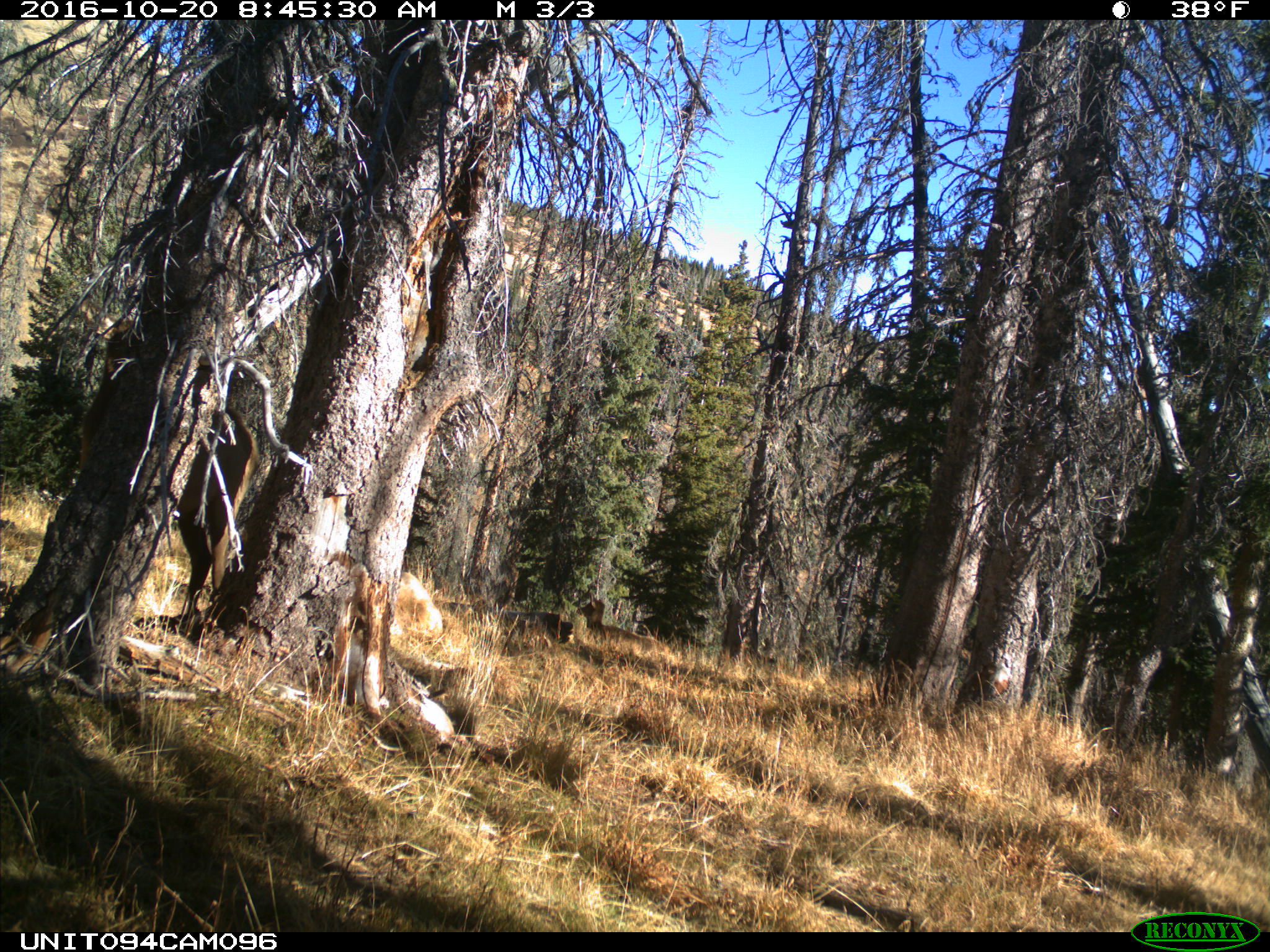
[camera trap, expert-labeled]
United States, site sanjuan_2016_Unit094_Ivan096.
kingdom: Animalia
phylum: Chordata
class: Mammalia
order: Artiodactyla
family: Cervidae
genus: Cervus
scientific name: Cervus elaphus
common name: red deer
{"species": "Cervus elaphus (red deer)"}